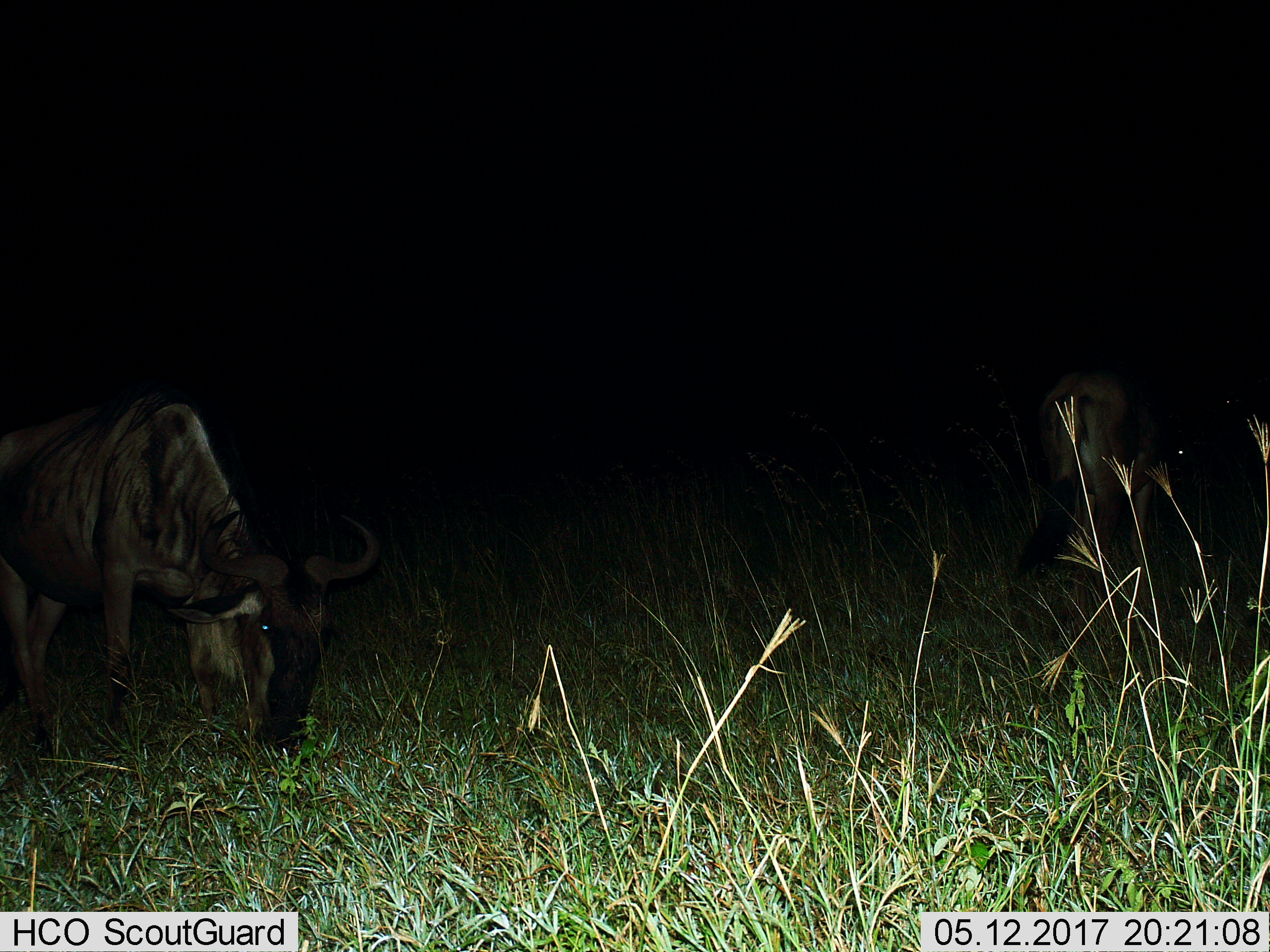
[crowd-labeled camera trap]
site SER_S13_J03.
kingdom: Animalia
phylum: Chordata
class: Mammalia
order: Artiodactyla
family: Bovidae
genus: Connochaetes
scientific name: Connochaetes taurinus taurinus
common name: blue wildebeest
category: wildebeestblue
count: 2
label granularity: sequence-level